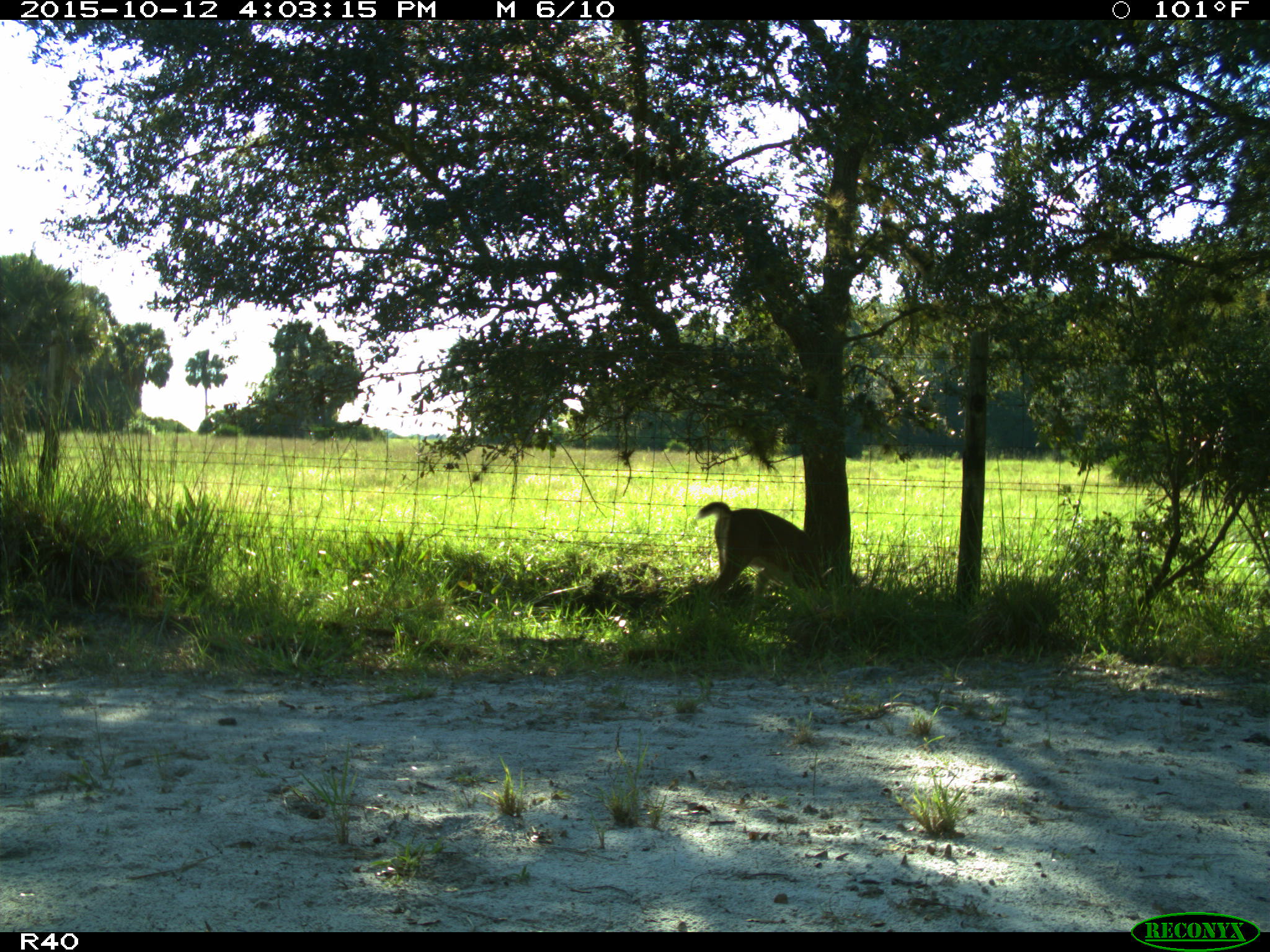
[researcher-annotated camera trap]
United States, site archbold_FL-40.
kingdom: Animalia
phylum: Chordata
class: Mammalia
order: Artiodactyla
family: Cervidae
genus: Odocoileus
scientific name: Odocoileus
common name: deer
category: unidentified deer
Unidentified deer (deer) (Odocoileus).